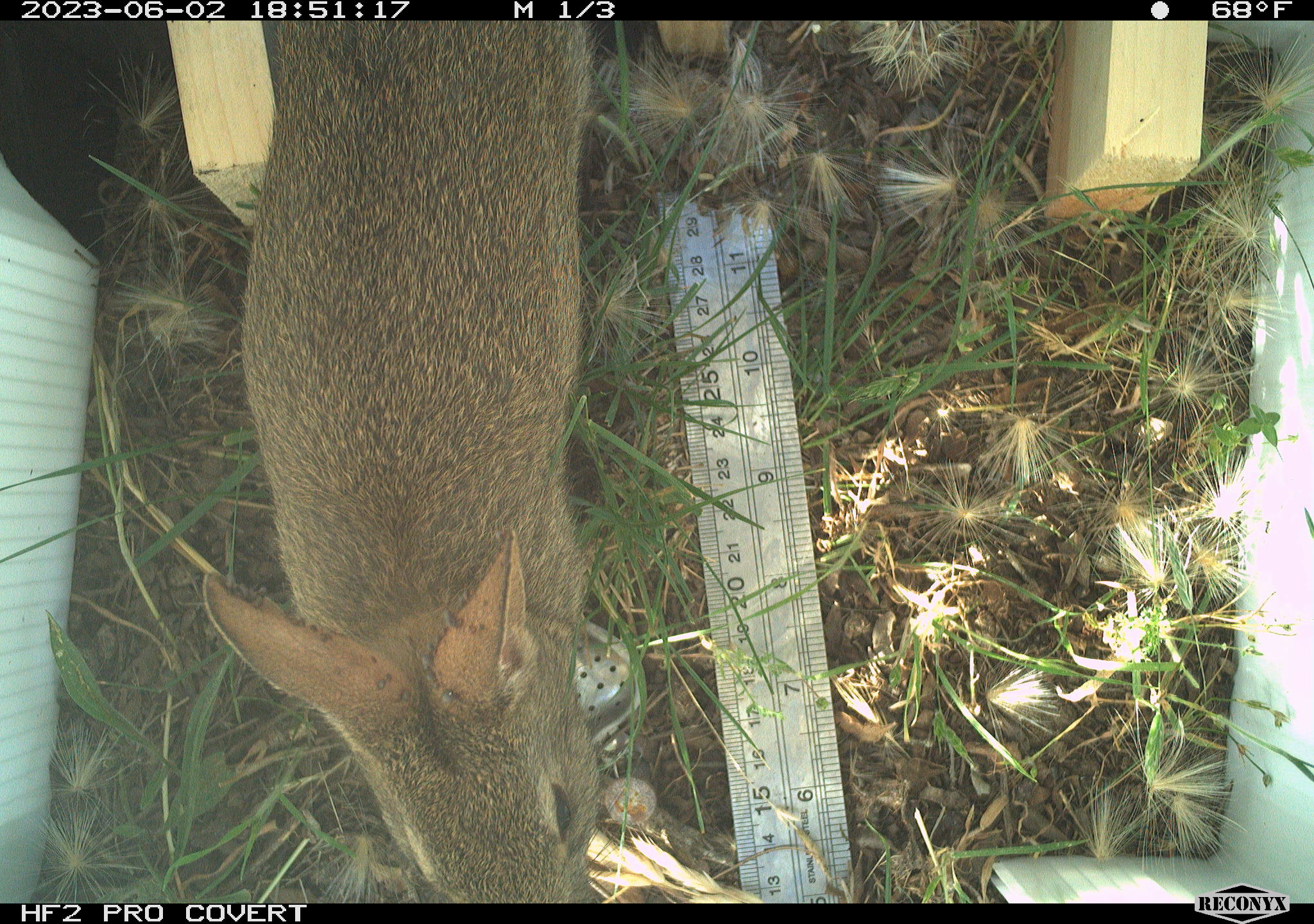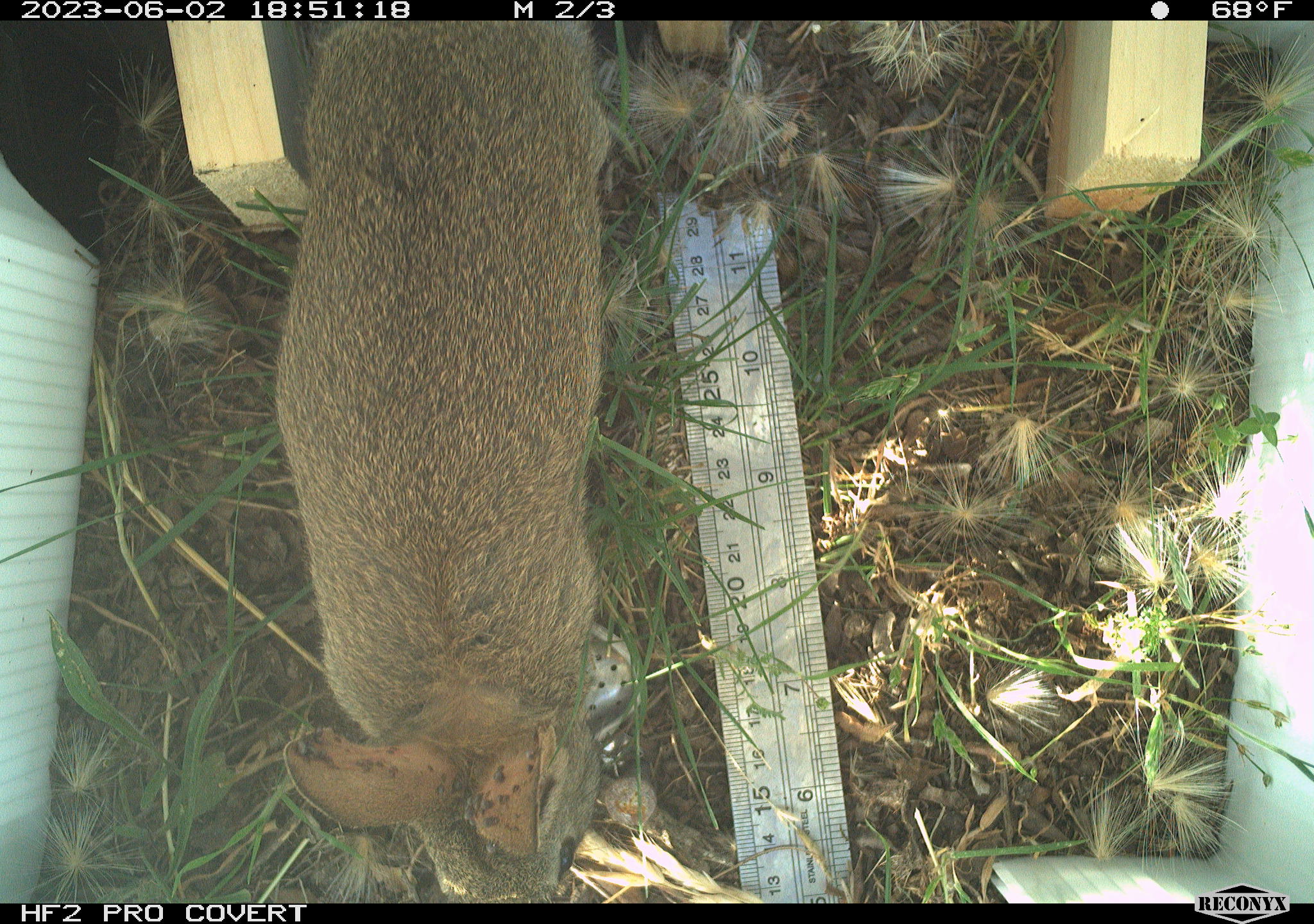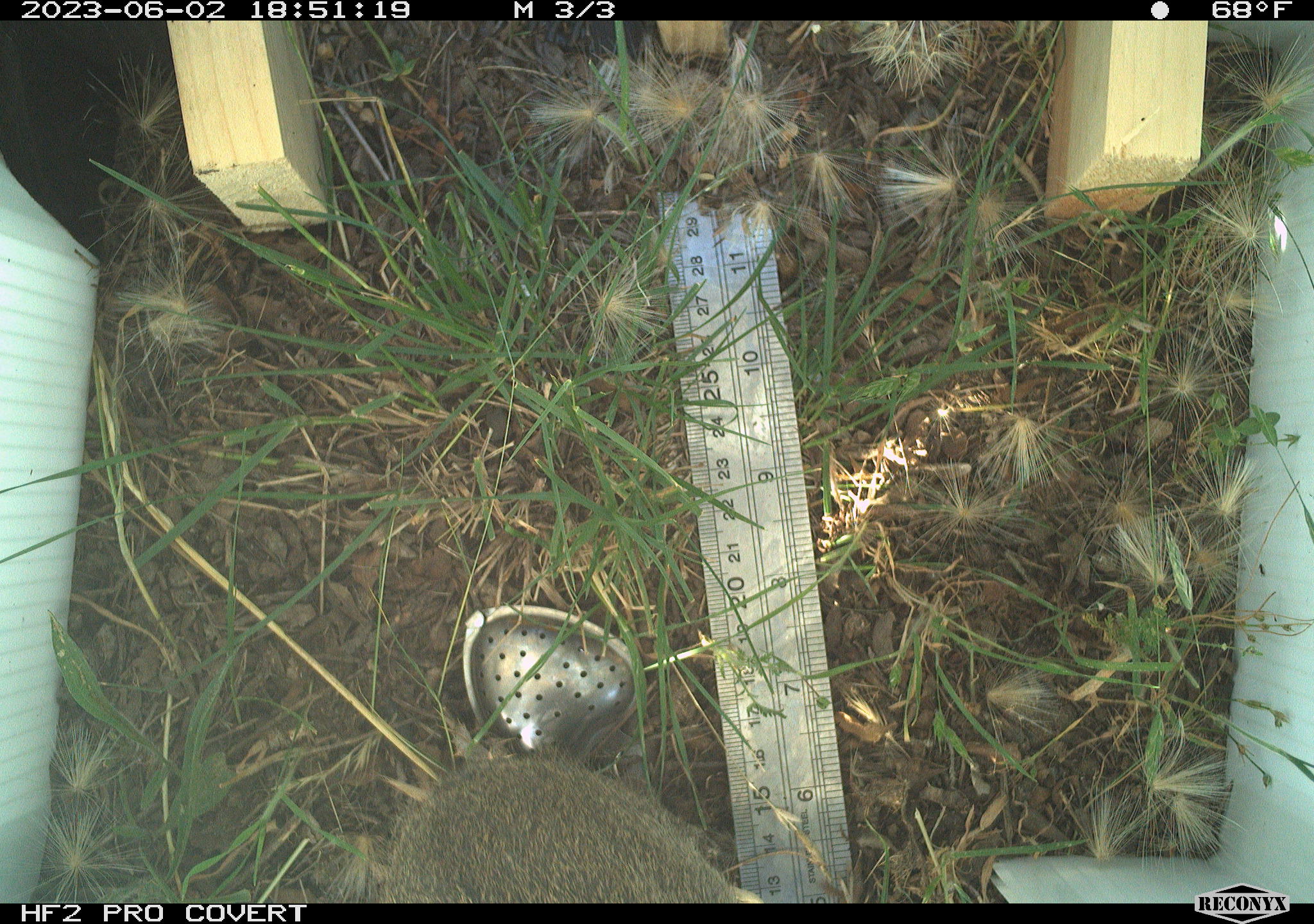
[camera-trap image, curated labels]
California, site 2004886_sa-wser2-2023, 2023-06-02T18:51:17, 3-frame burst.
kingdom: Animalia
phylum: Chordata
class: Mammalia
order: Lagomorpha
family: Leporidae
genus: Sylvilagus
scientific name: Sylvilagus bachmani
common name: brush rabbit